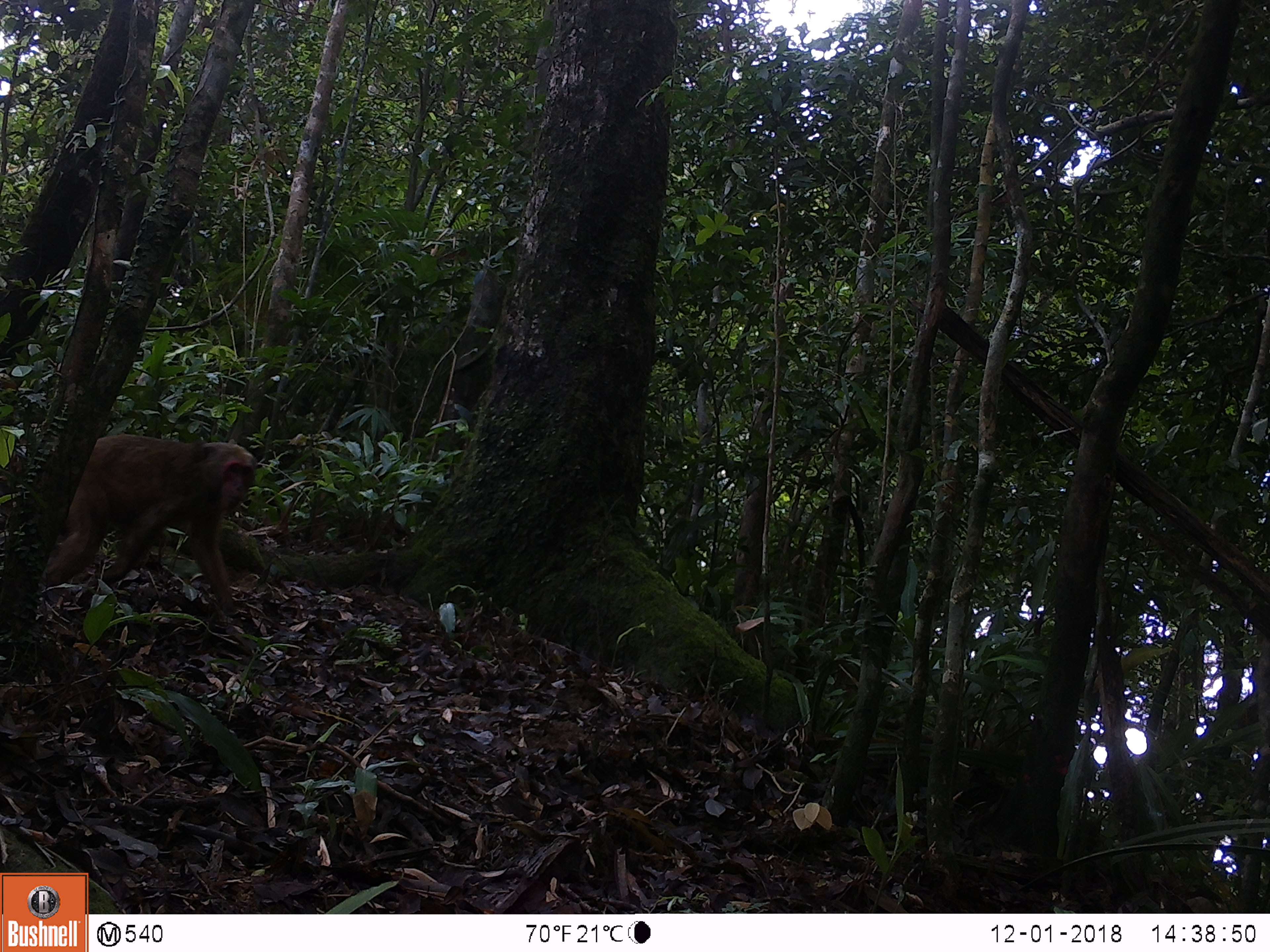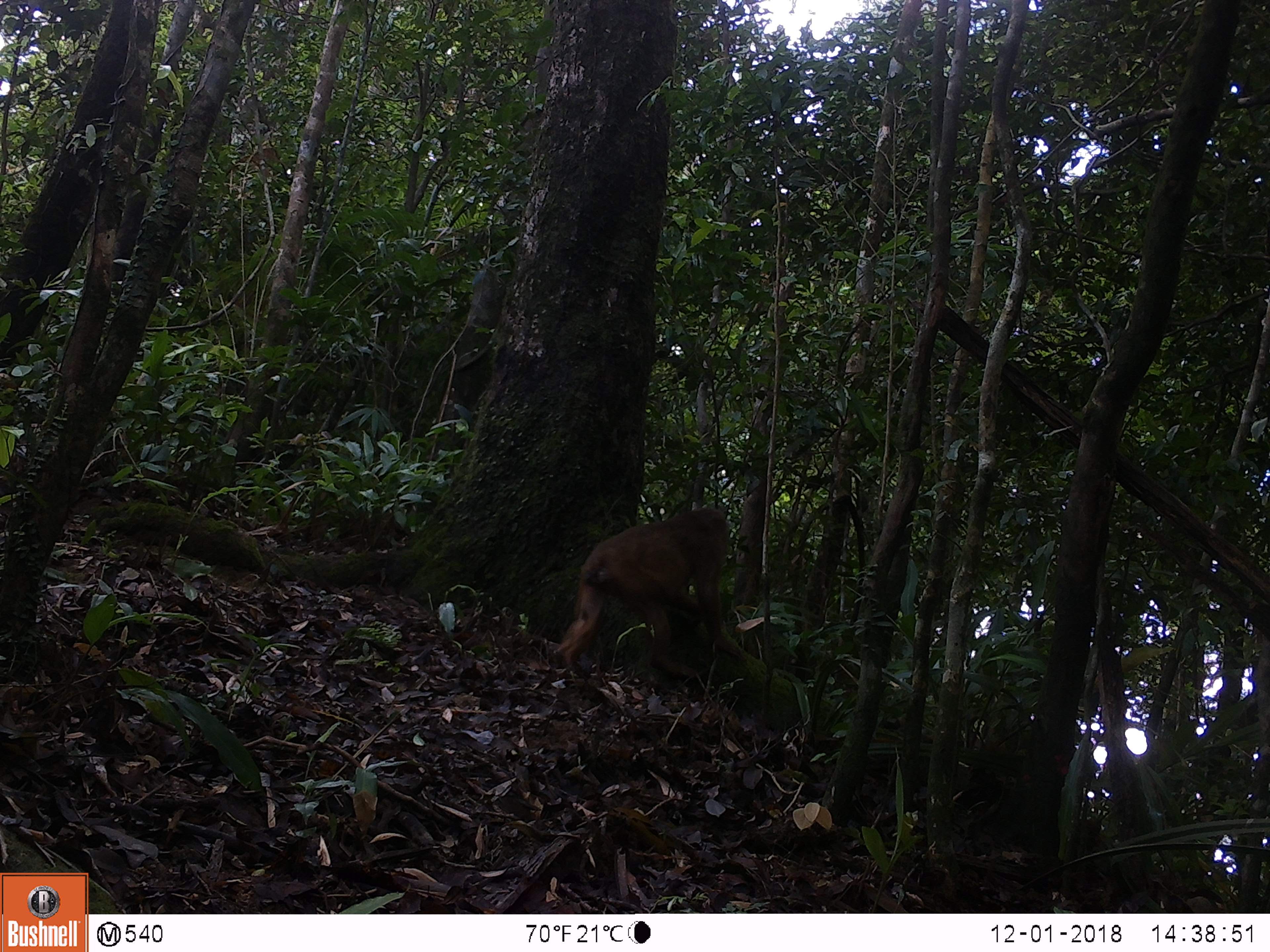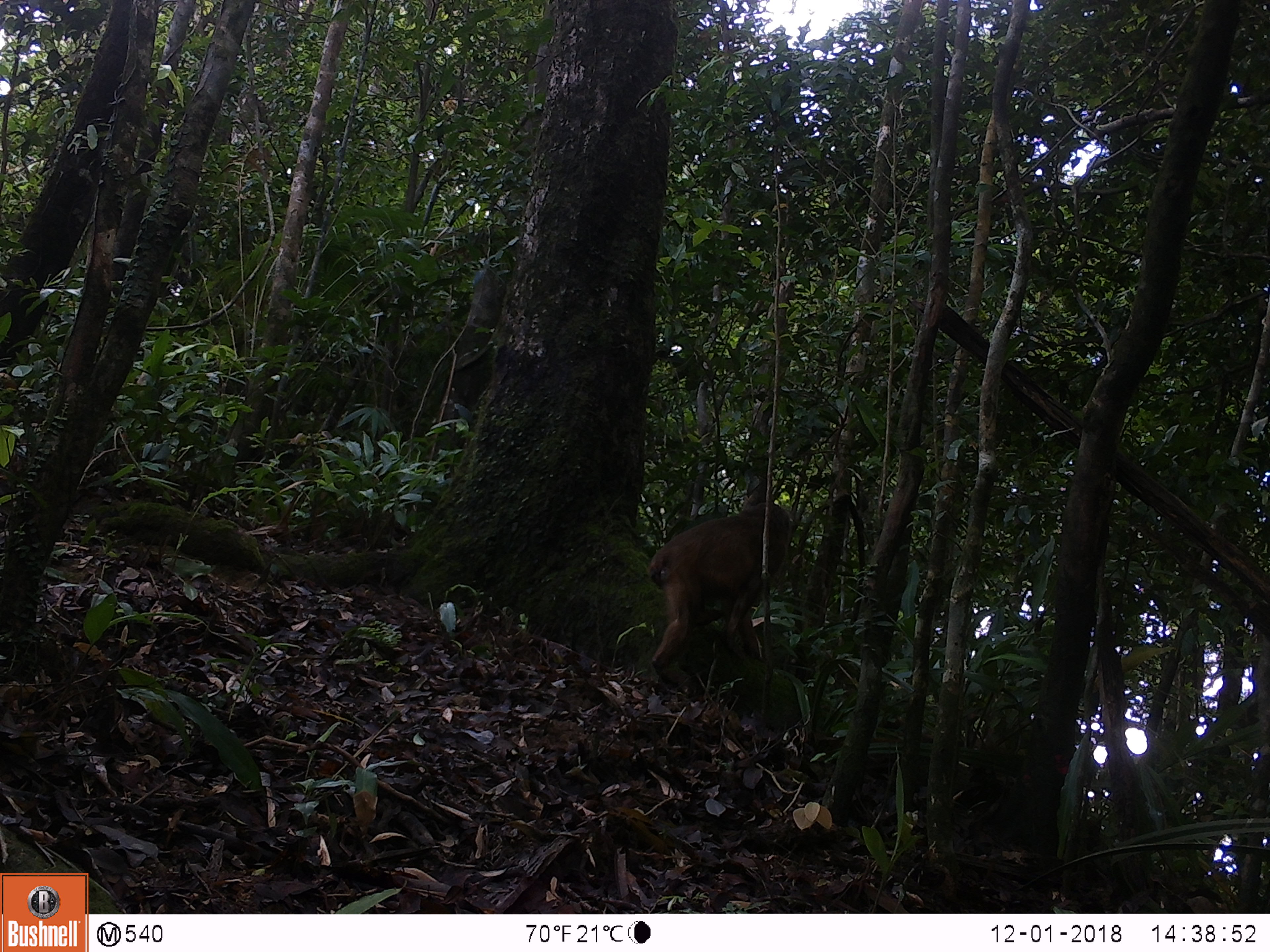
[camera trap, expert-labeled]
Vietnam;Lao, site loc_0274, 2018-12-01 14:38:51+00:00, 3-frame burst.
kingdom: Animalia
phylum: Chordata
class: Mammalia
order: Primates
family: Cercopithecidae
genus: Macaca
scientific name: Macaca arctoides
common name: stump-tailed macaque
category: stump tailed macaque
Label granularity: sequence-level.